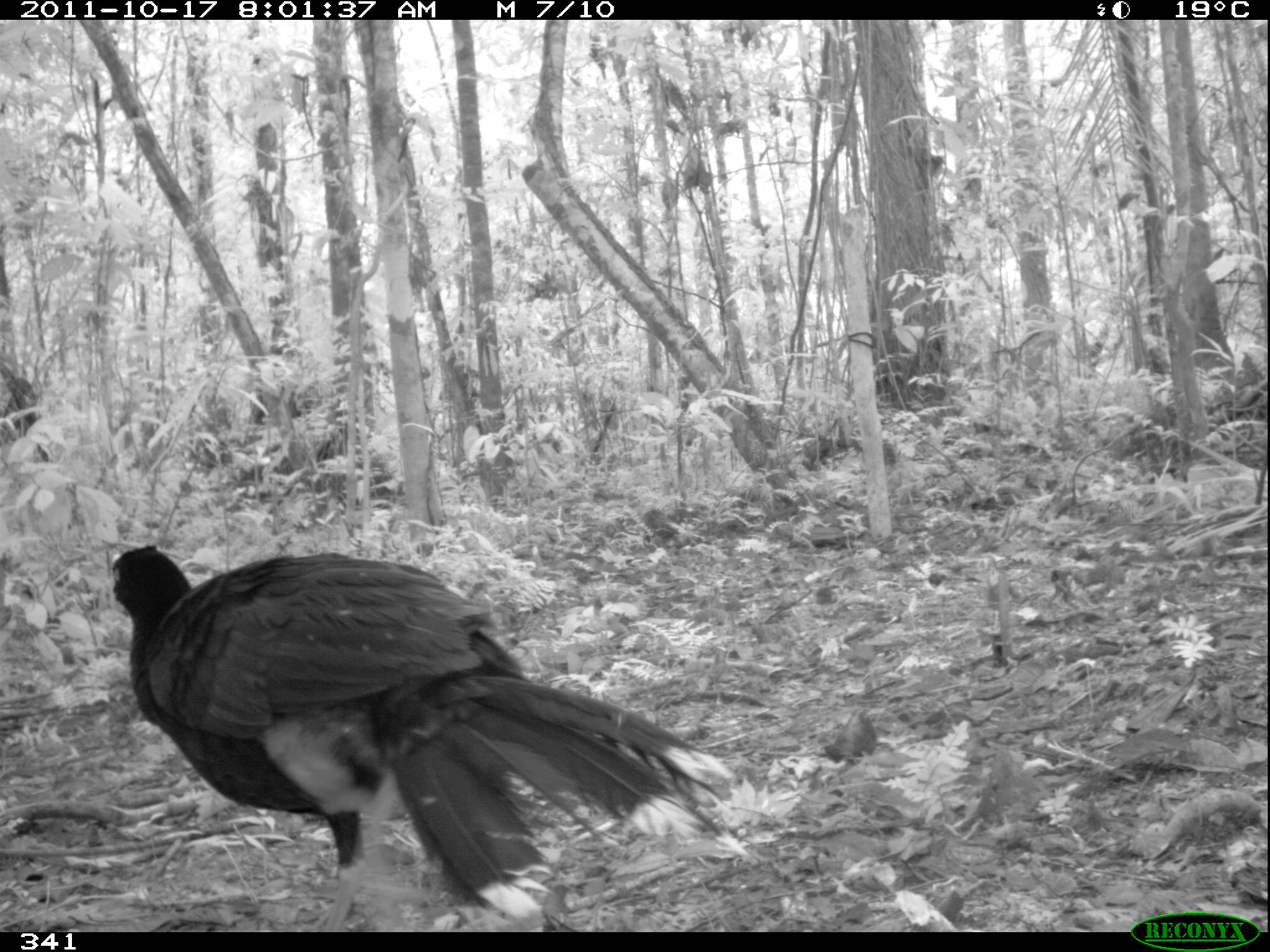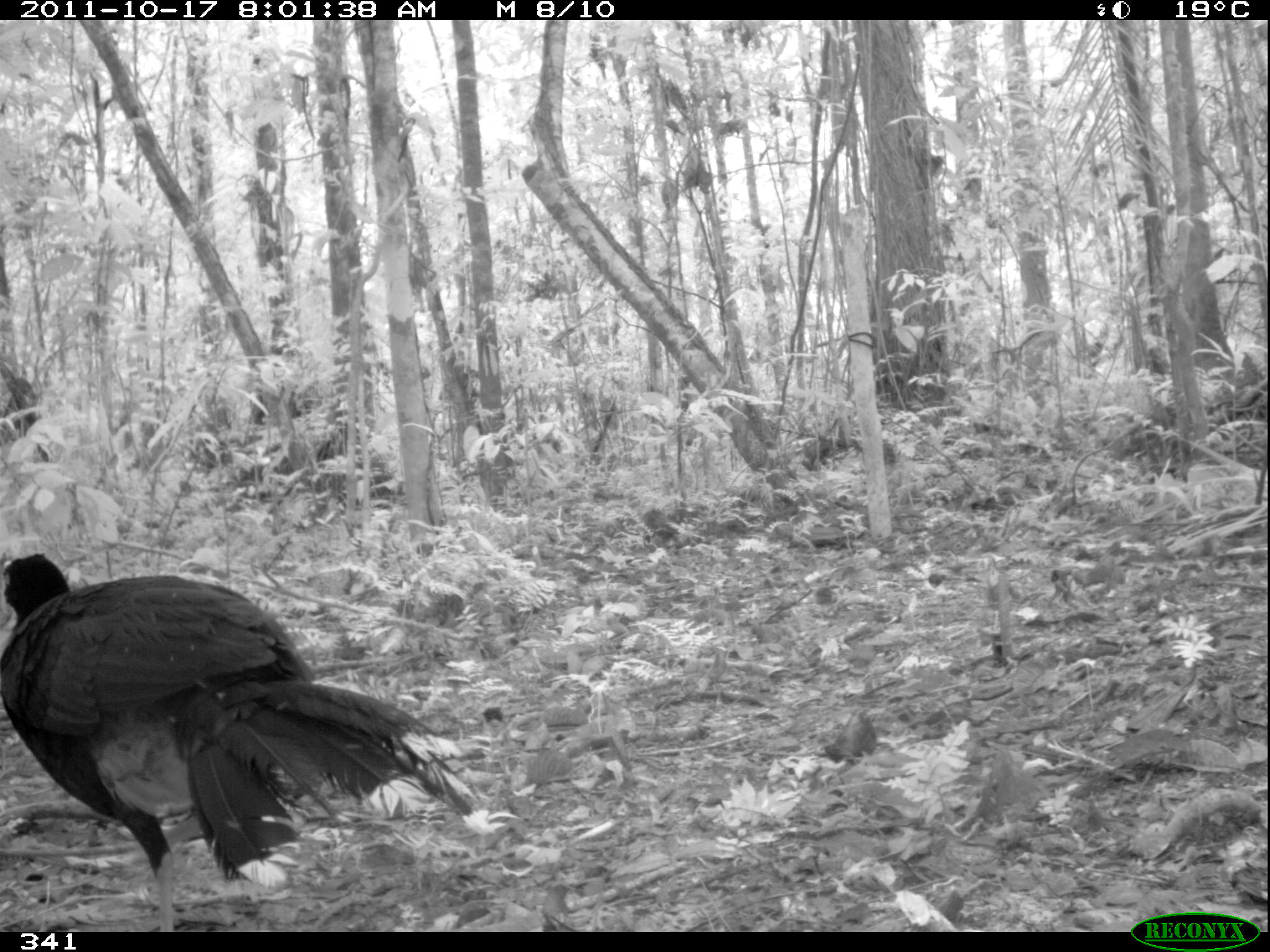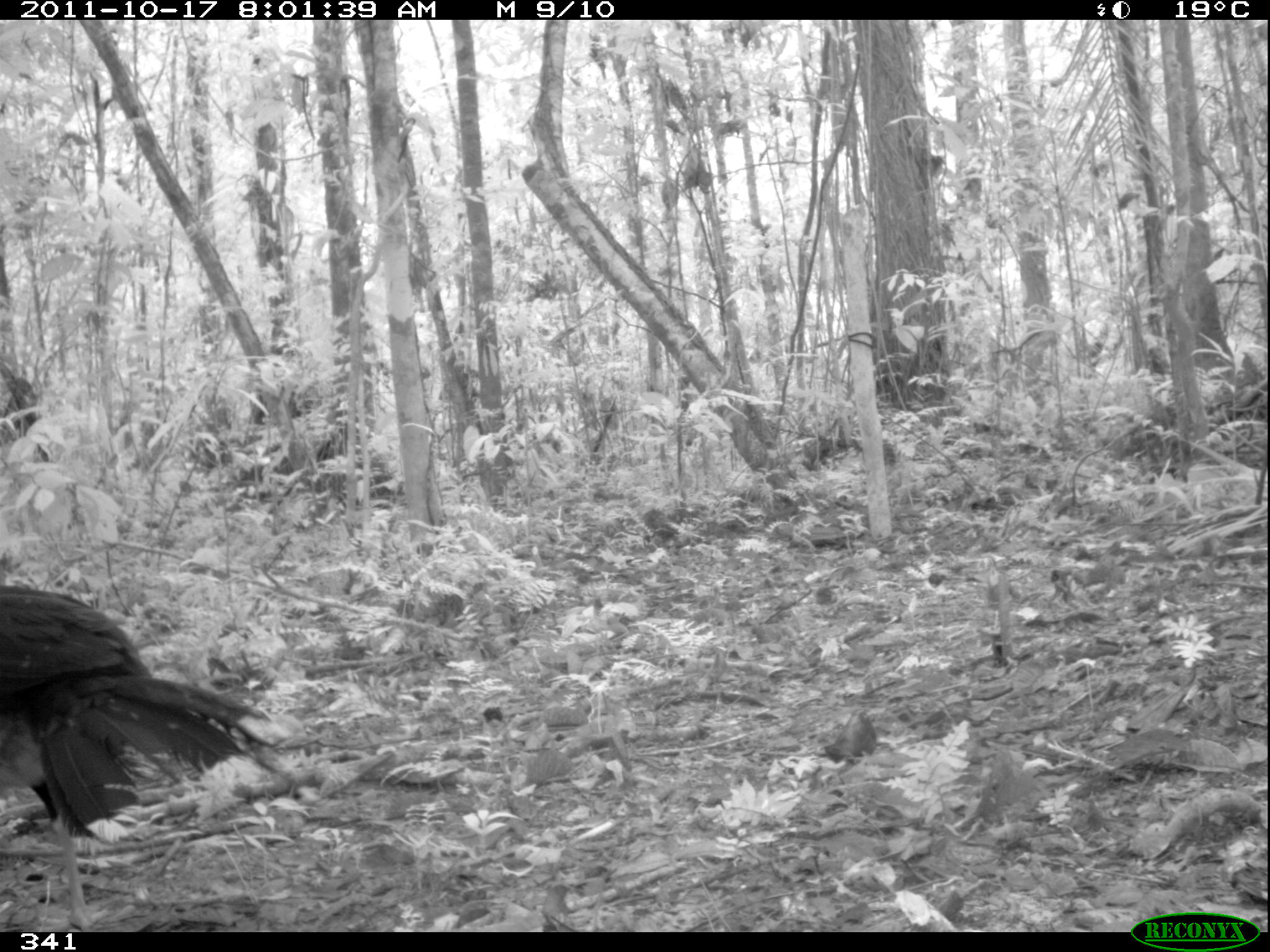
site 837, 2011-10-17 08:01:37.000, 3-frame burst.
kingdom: Animalia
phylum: Chordata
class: Aves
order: Galliformes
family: Cracidae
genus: Mitu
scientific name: Mitu tuberosum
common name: razor-billed curassow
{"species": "Mitu tuberosum (razor-billed curassow)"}